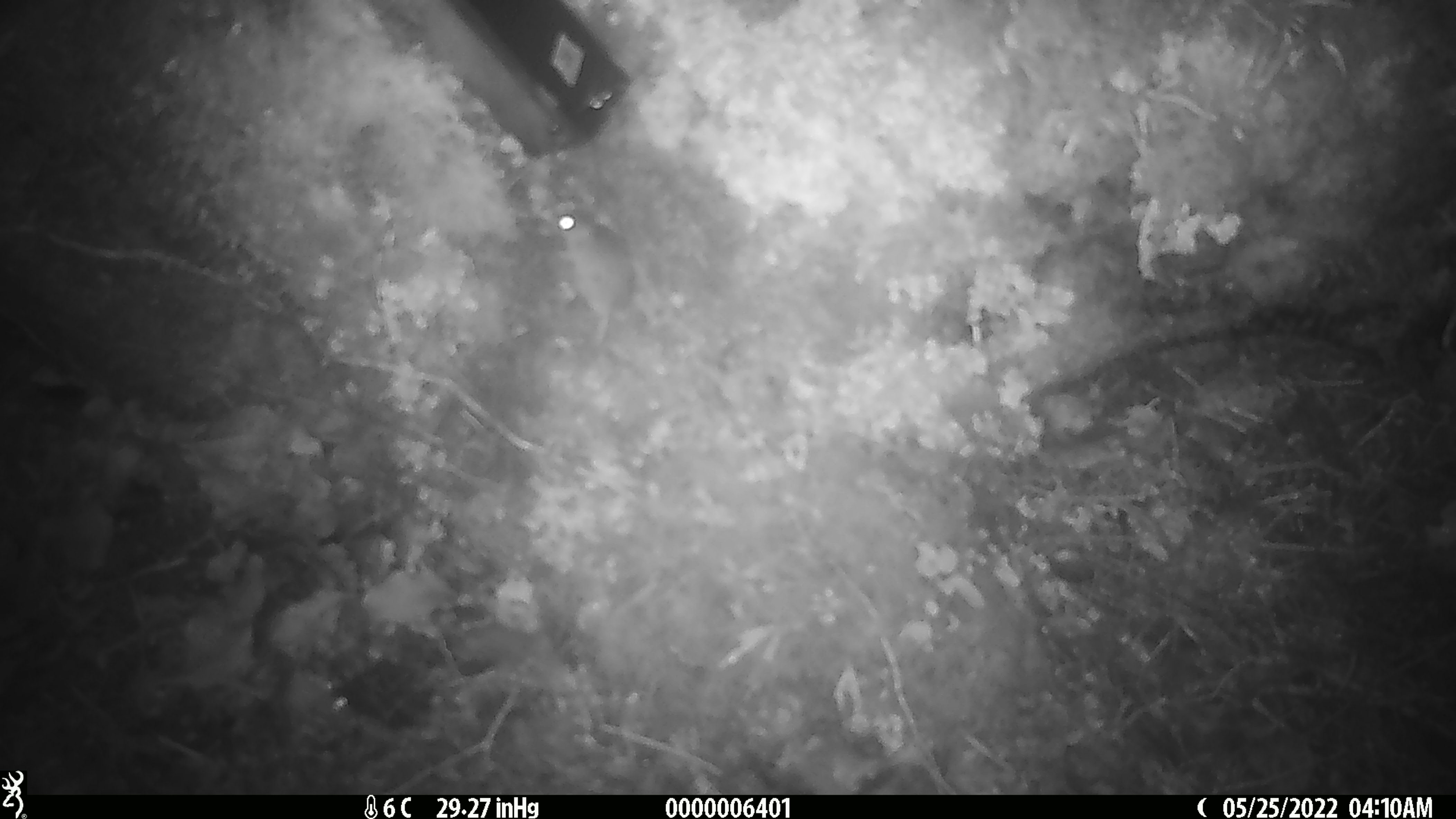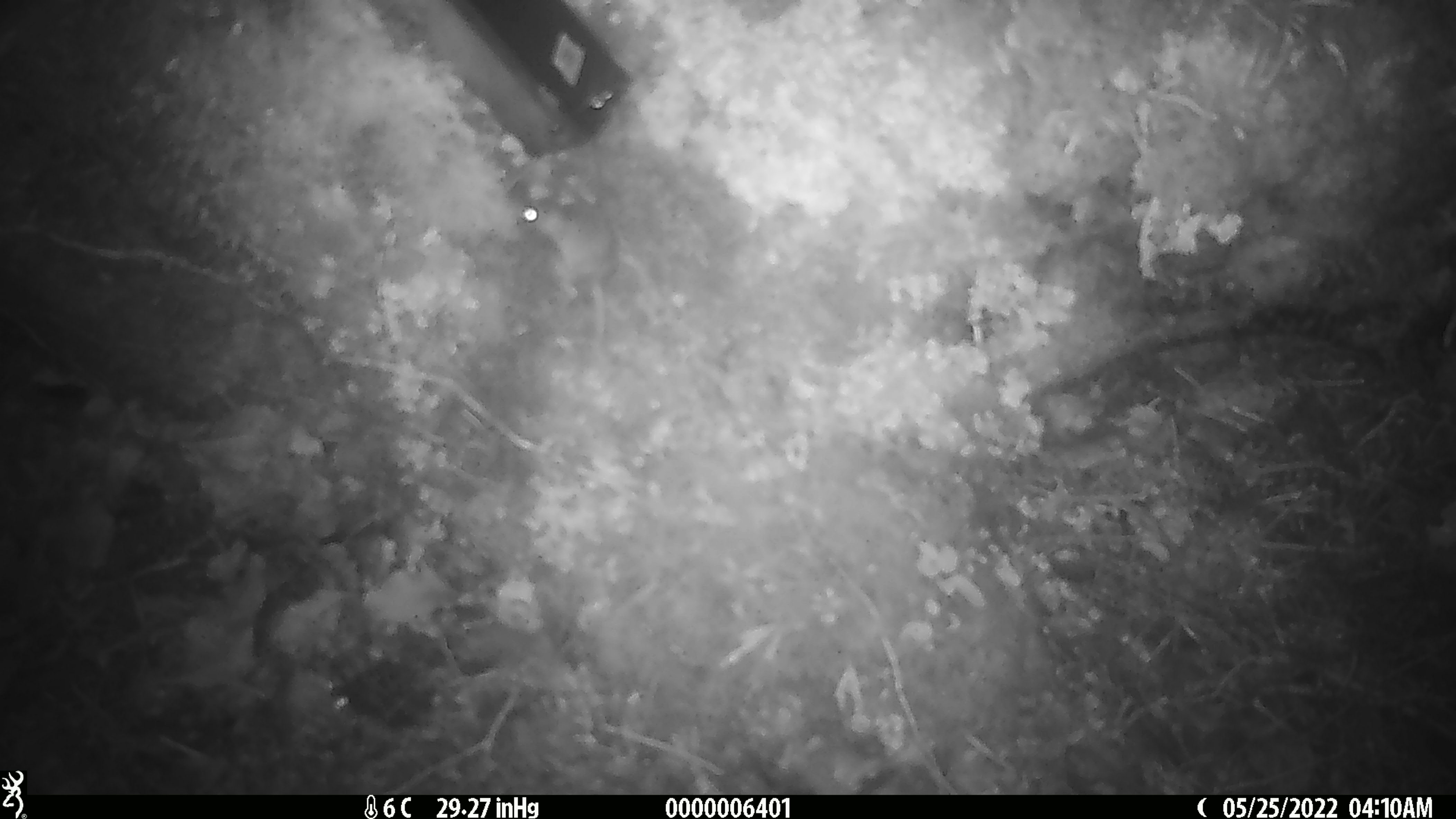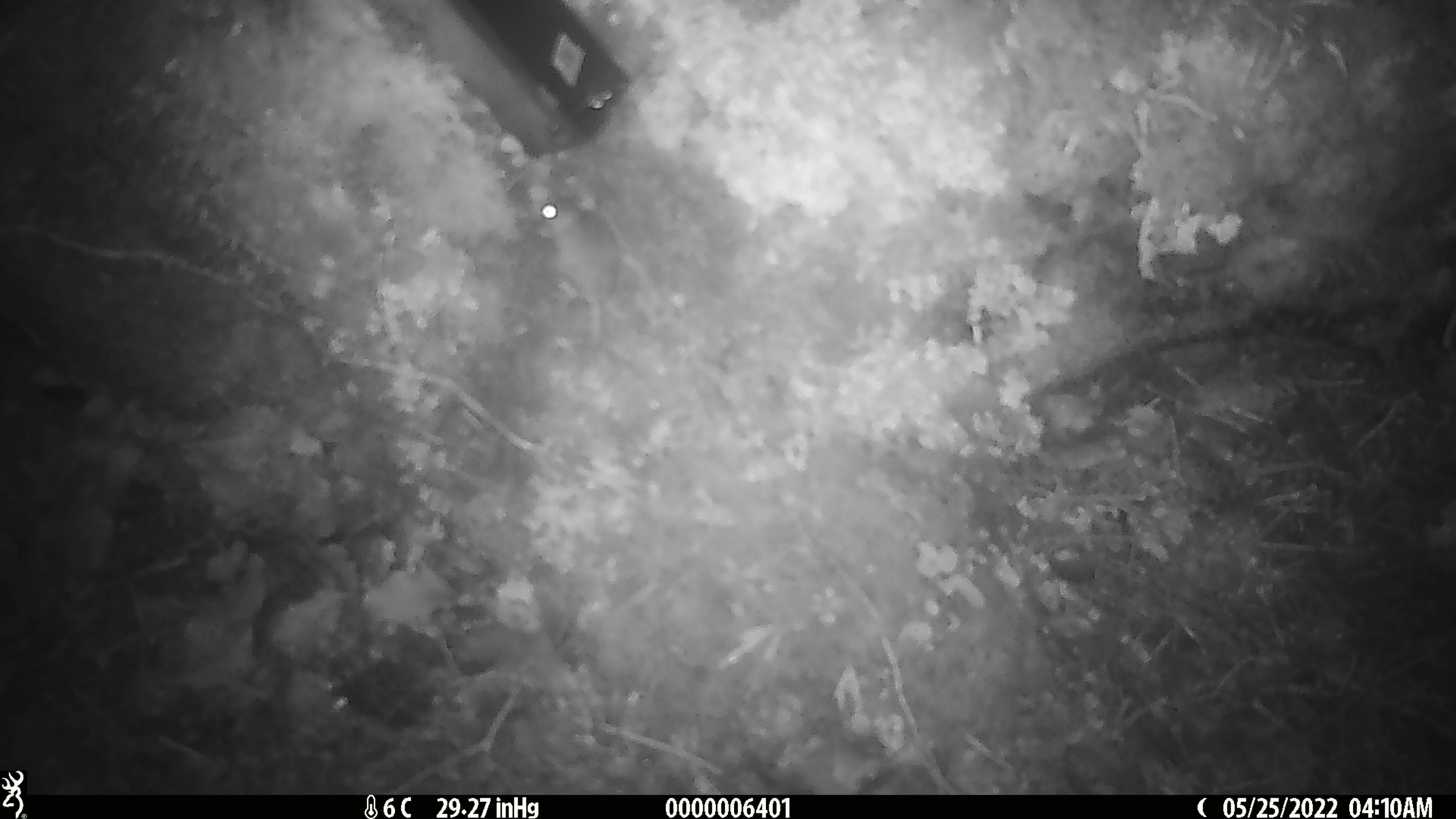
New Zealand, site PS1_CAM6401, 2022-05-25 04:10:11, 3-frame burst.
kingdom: Animalia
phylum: Chordata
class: Mammalia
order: Rodentia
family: Muridae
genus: Mus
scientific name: Mus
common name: mouse